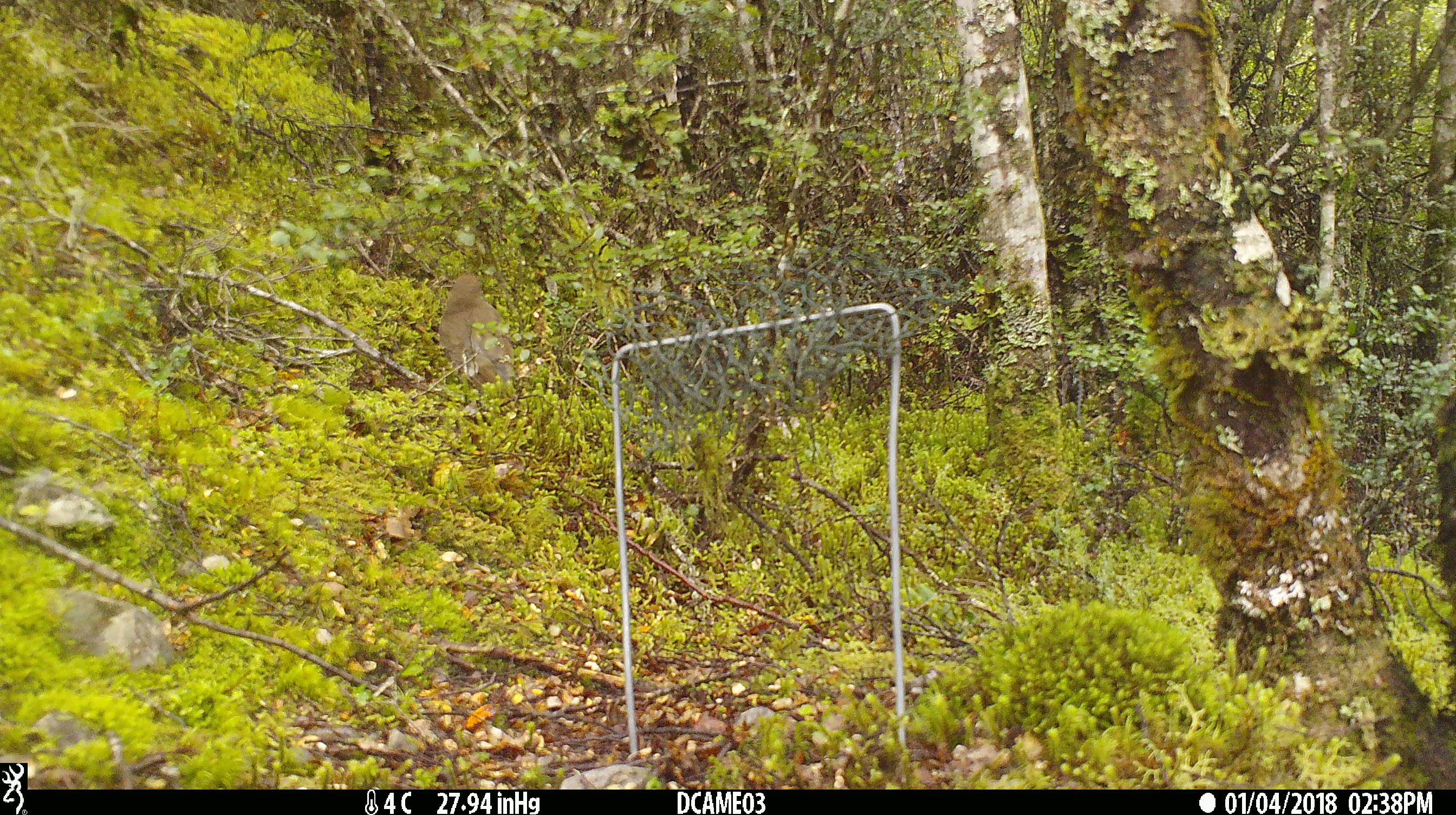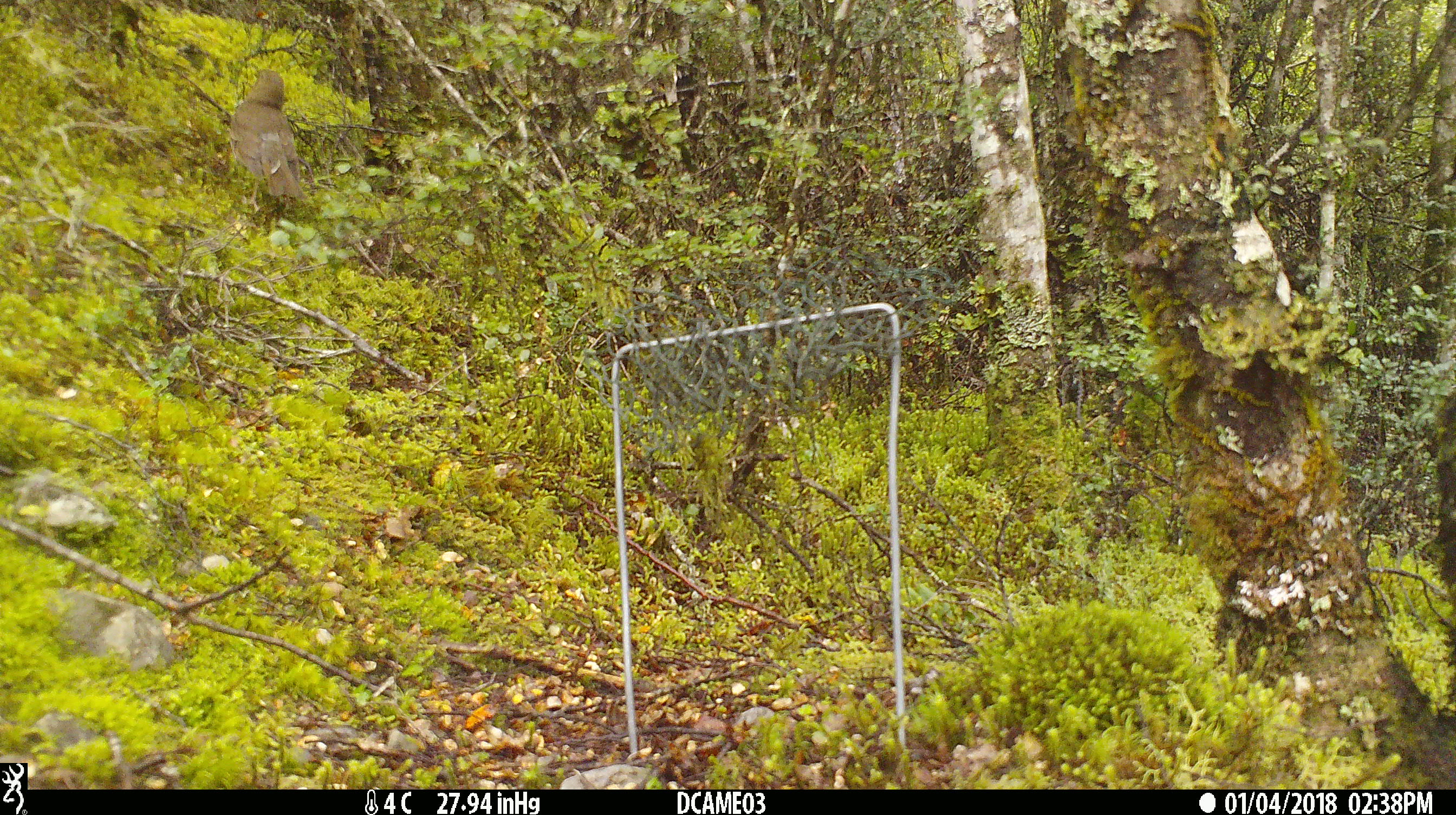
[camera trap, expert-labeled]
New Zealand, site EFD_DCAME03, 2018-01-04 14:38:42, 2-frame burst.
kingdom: Animalia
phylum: Chordata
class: Aves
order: Passeriformes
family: Turdidae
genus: Turdus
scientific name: Turdus merula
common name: eurasian blackbird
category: blackbird